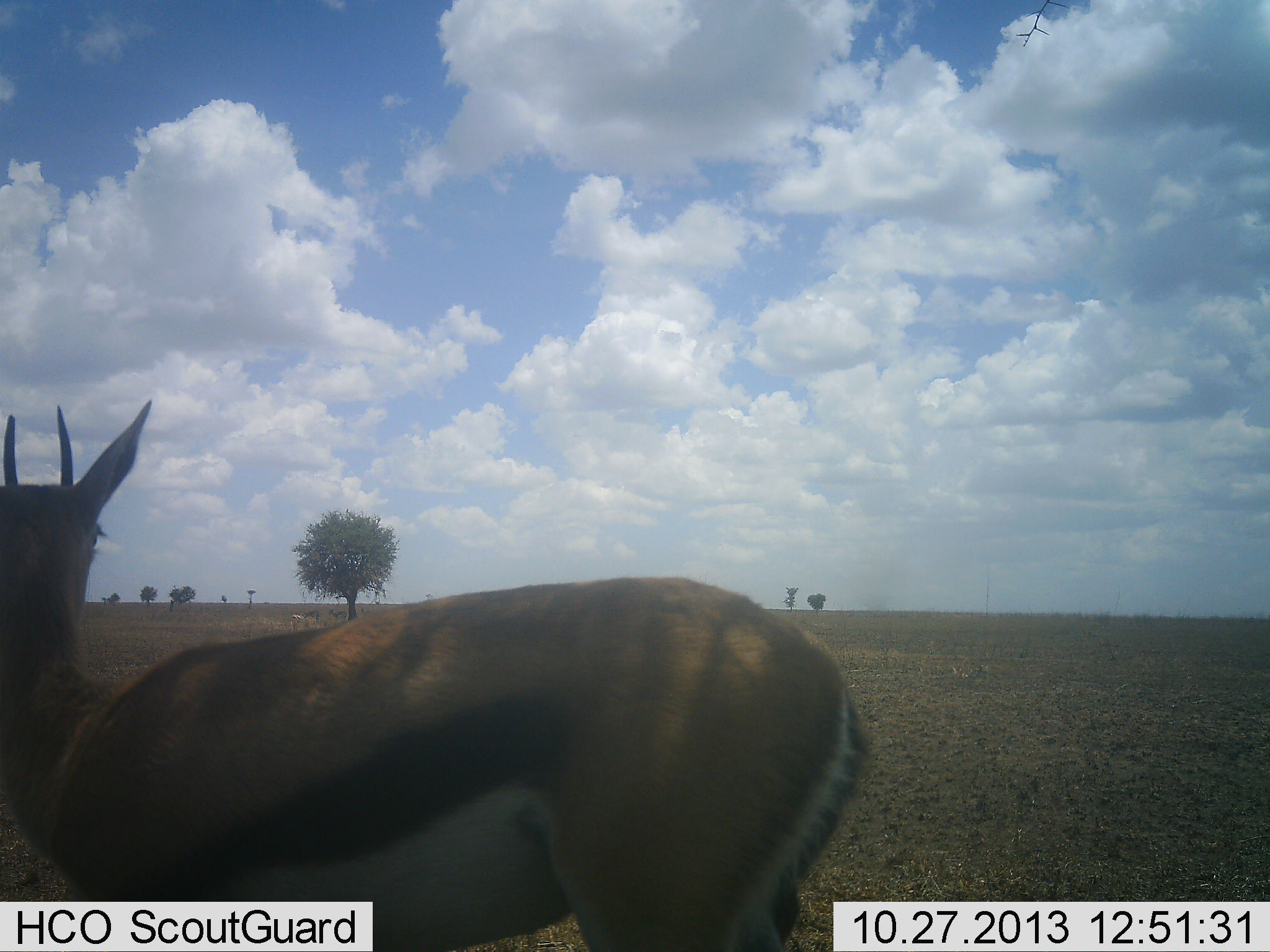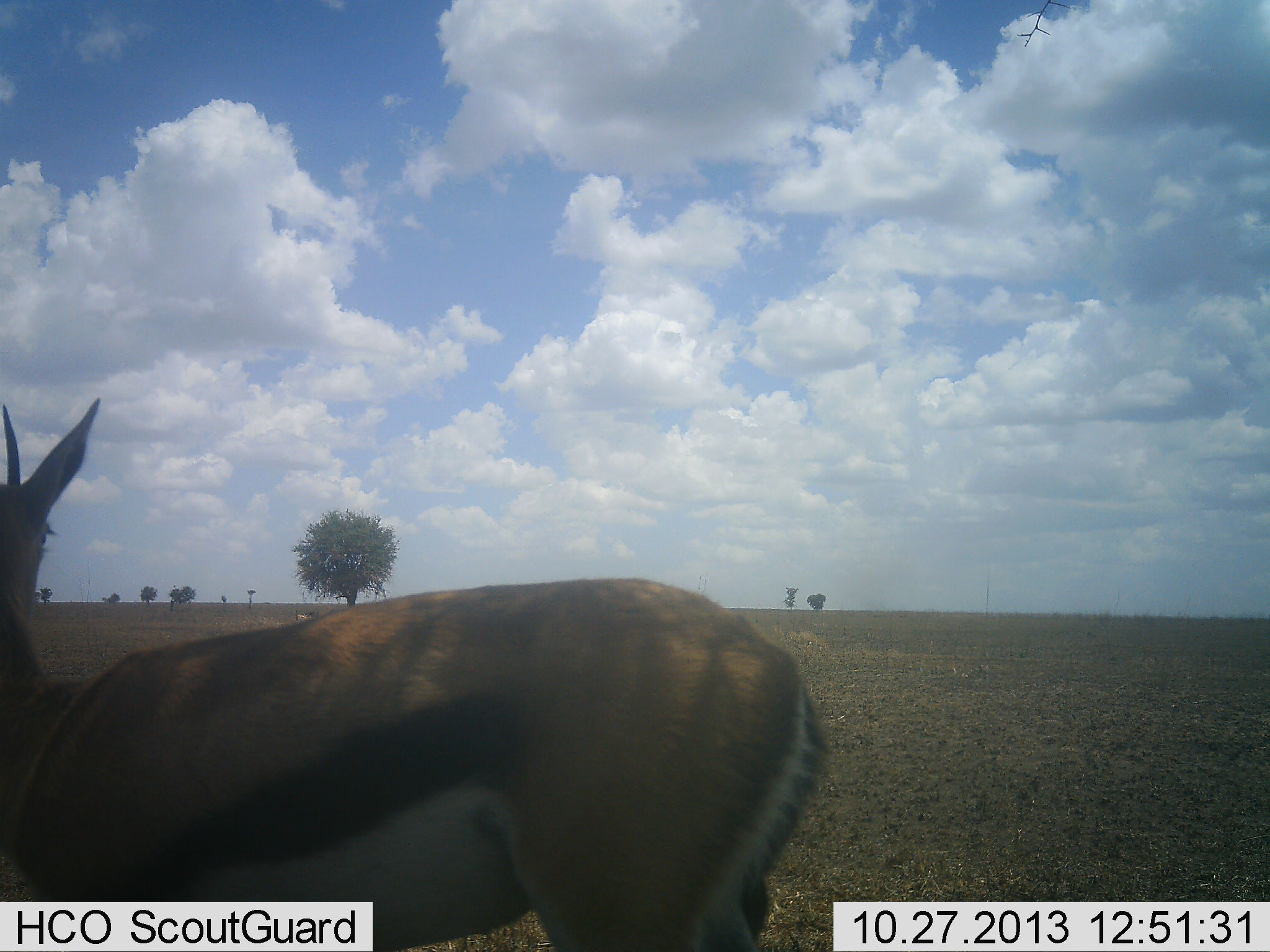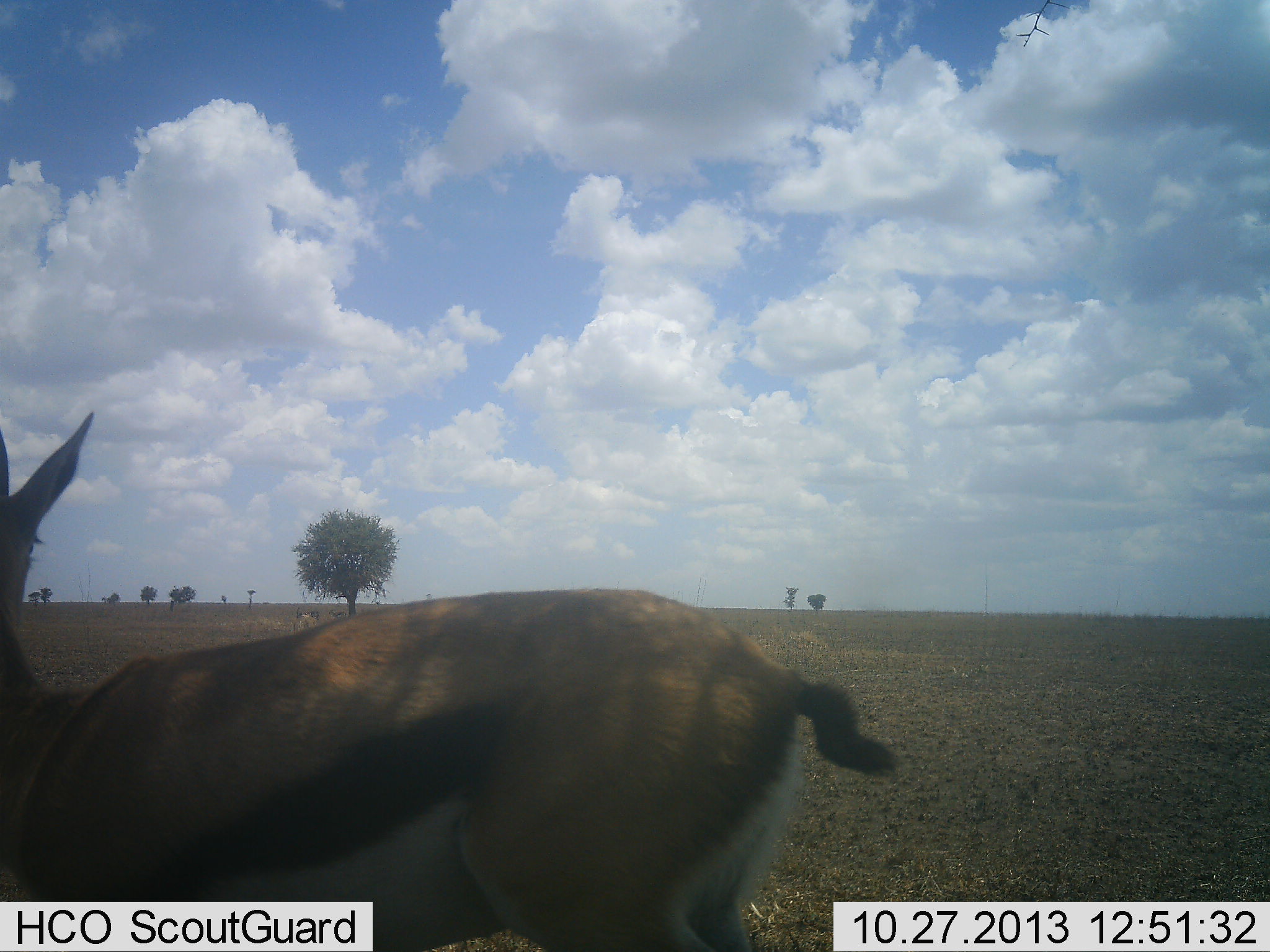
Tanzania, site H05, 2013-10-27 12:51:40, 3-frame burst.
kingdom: Animalia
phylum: Chordata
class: Mammalia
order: Artiodactyla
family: Bovidae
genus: Eudorcas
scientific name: Eudorcas thomsonii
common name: thomson's gazelle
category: gazellethomsons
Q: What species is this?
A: Gazellethomsons (thomson's gazelle) (Eudorcas thomsonii).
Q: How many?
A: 1.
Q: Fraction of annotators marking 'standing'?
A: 89%.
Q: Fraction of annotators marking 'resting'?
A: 0%.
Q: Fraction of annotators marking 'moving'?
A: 22%.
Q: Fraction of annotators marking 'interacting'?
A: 0%.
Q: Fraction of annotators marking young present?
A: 0%.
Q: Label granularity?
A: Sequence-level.